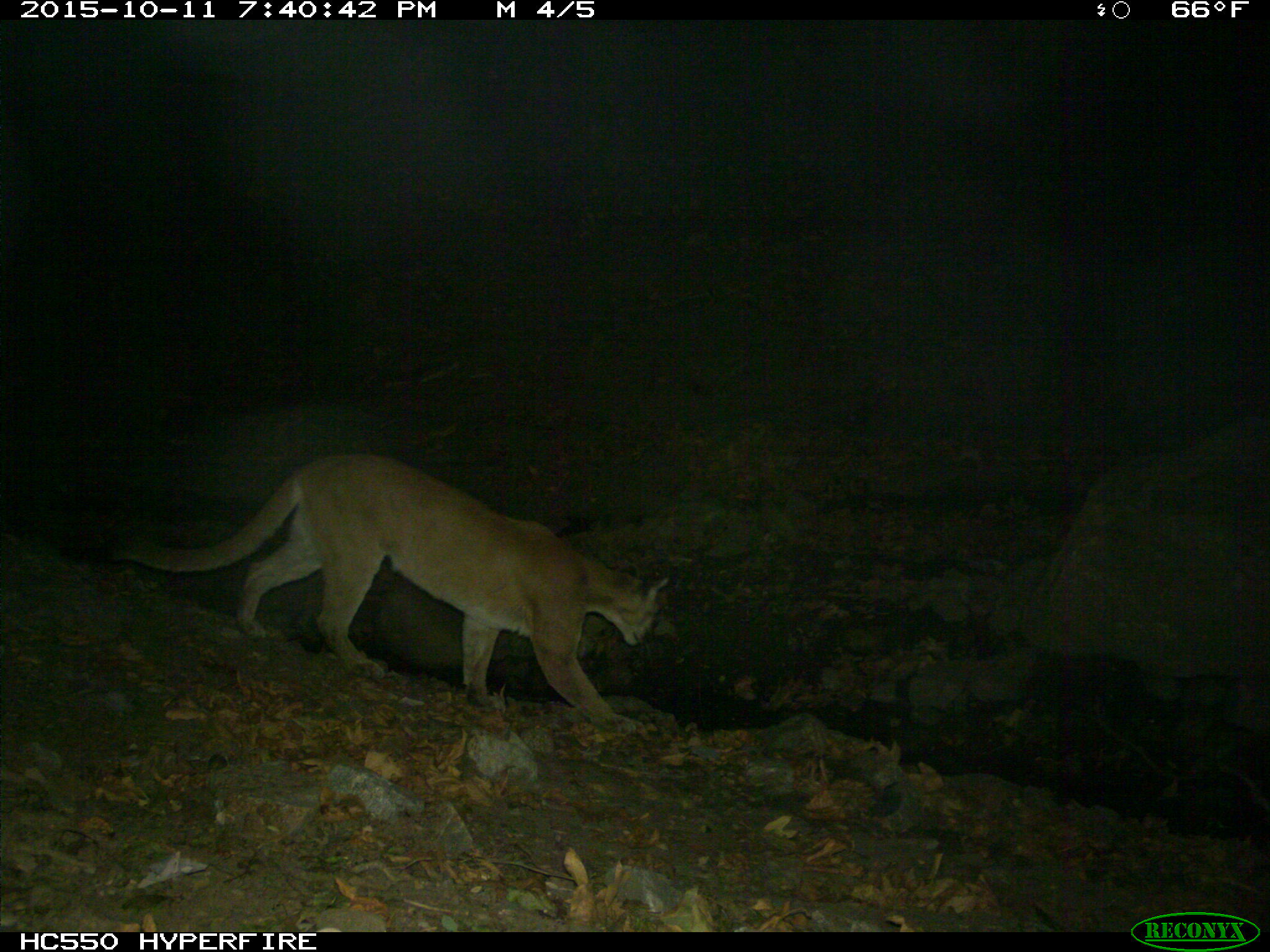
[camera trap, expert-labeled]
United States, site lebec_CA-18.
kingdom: Animalia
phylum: Chordata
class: Mammalia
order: Carnivora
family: Felidae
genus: Puma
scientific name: Puma concolor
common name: mountain lion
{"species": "Puma concolor (mountain lion)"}